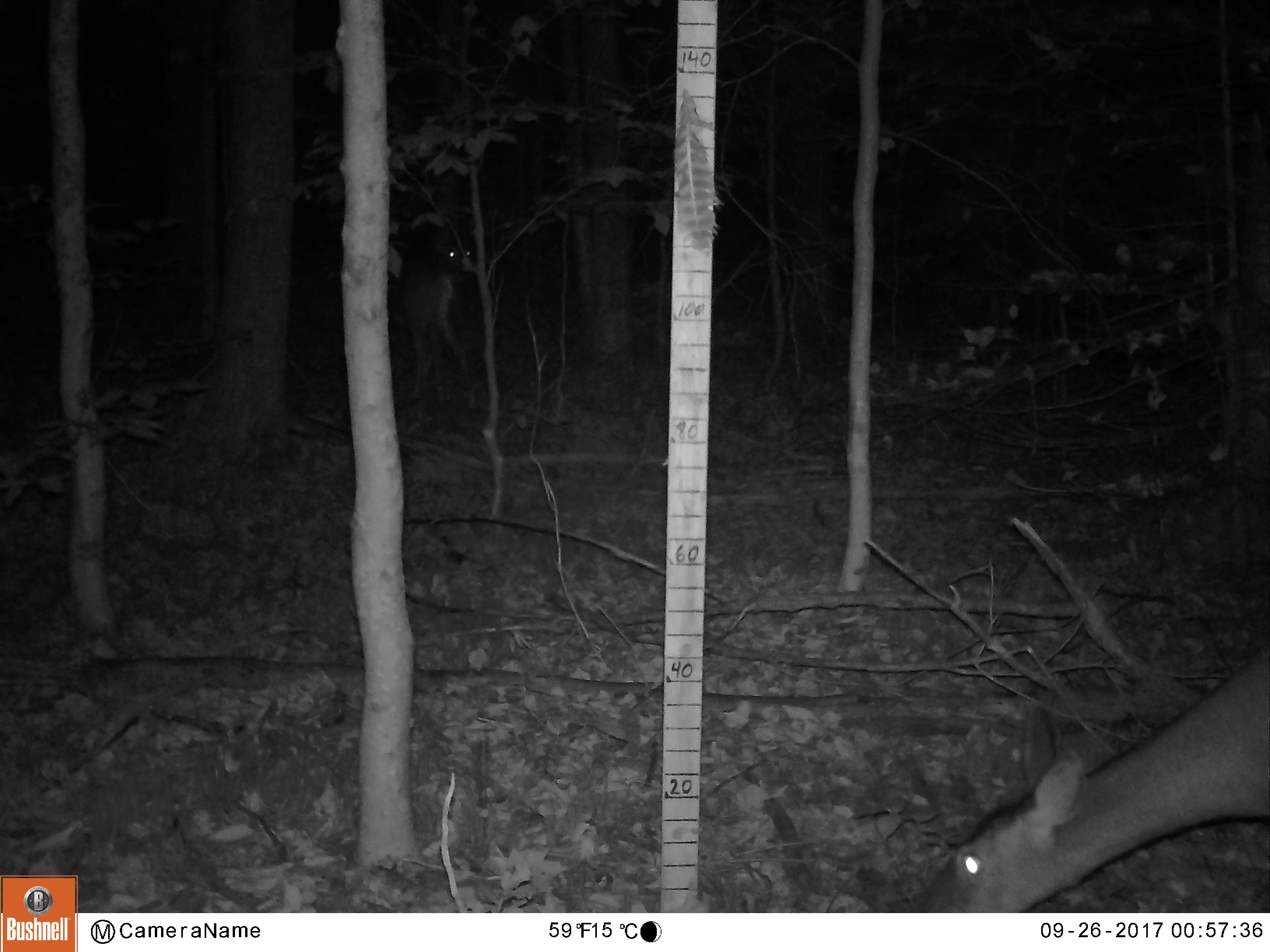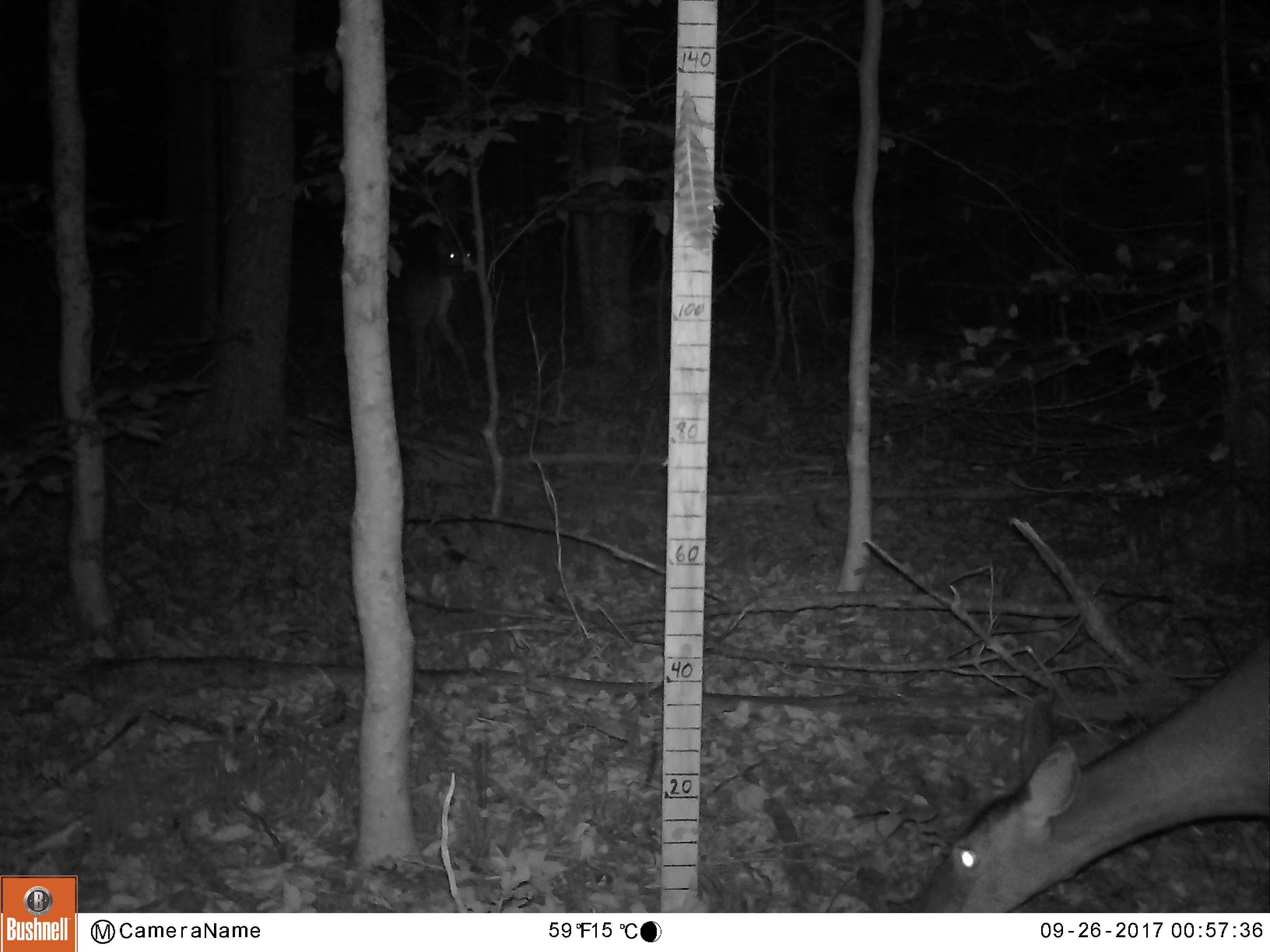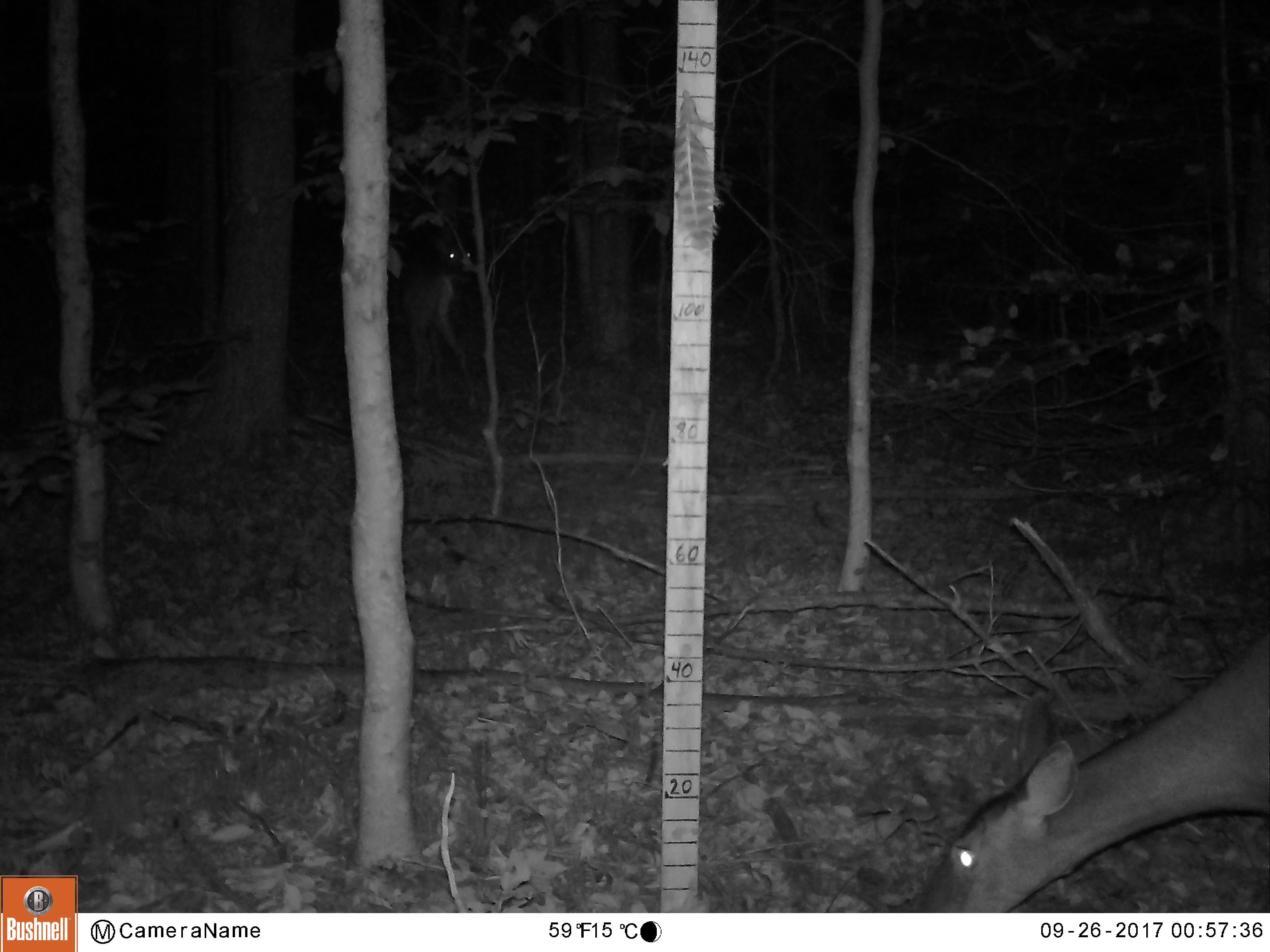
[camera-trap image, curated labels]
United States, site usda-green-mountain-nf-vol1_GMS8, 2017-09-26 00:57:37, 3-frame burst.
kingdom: Animalia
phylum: Chordata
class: Mammalia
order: Artiodactyla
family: Cervidae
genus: Odocoileus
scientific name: Odocoileus virginianus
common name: white-tailed deer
White-tailed deer (Odocoileus virginianus).